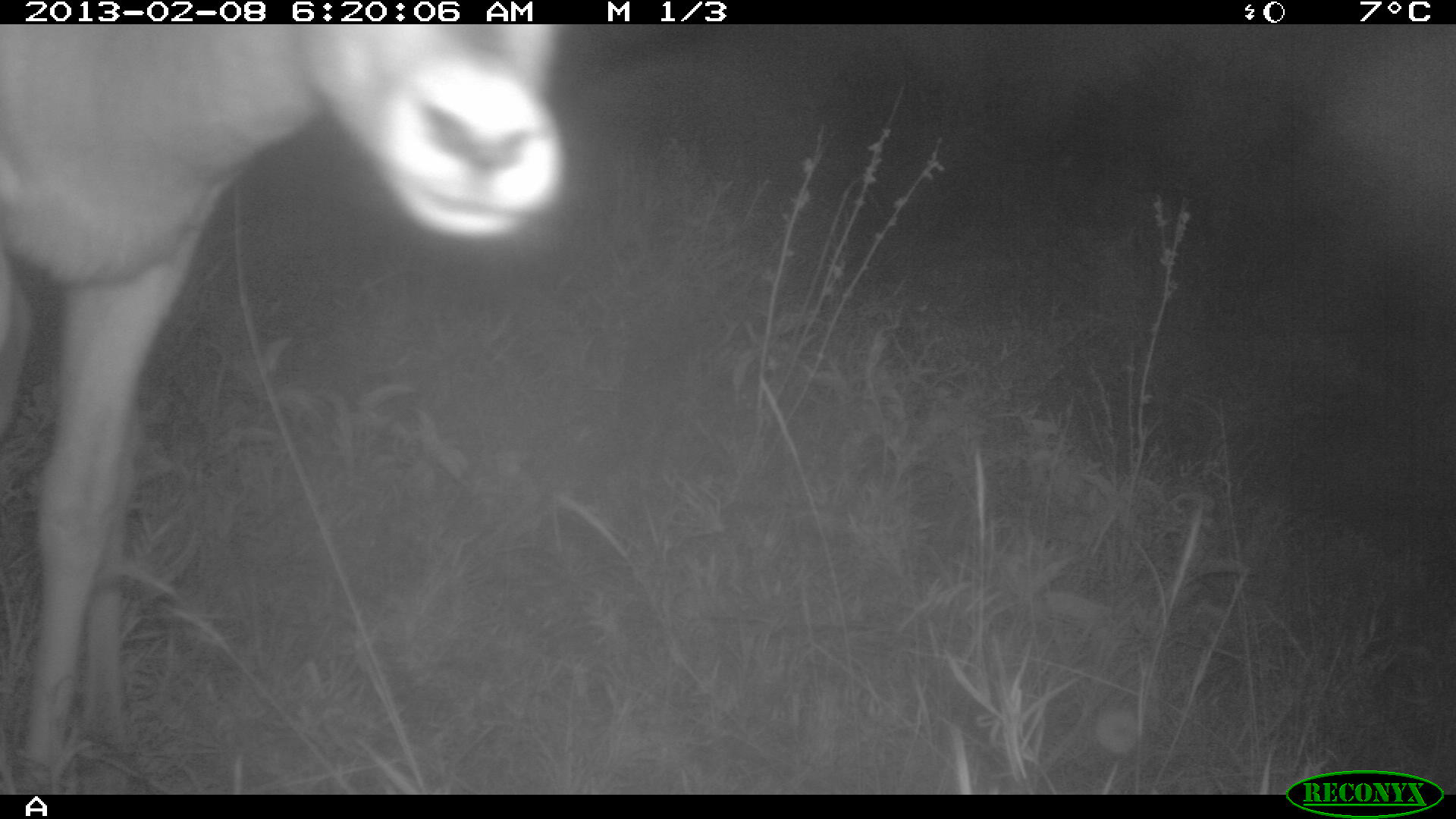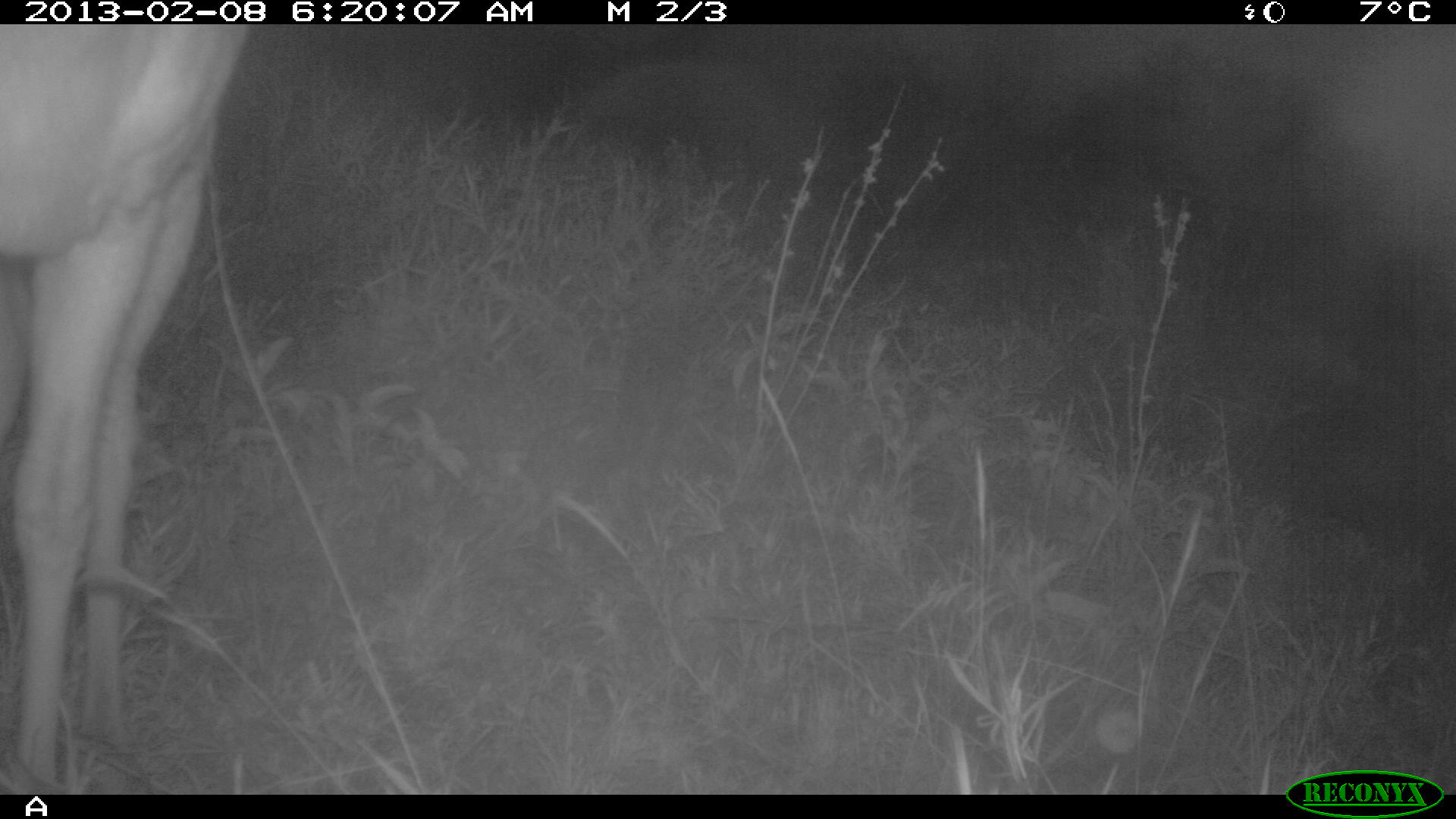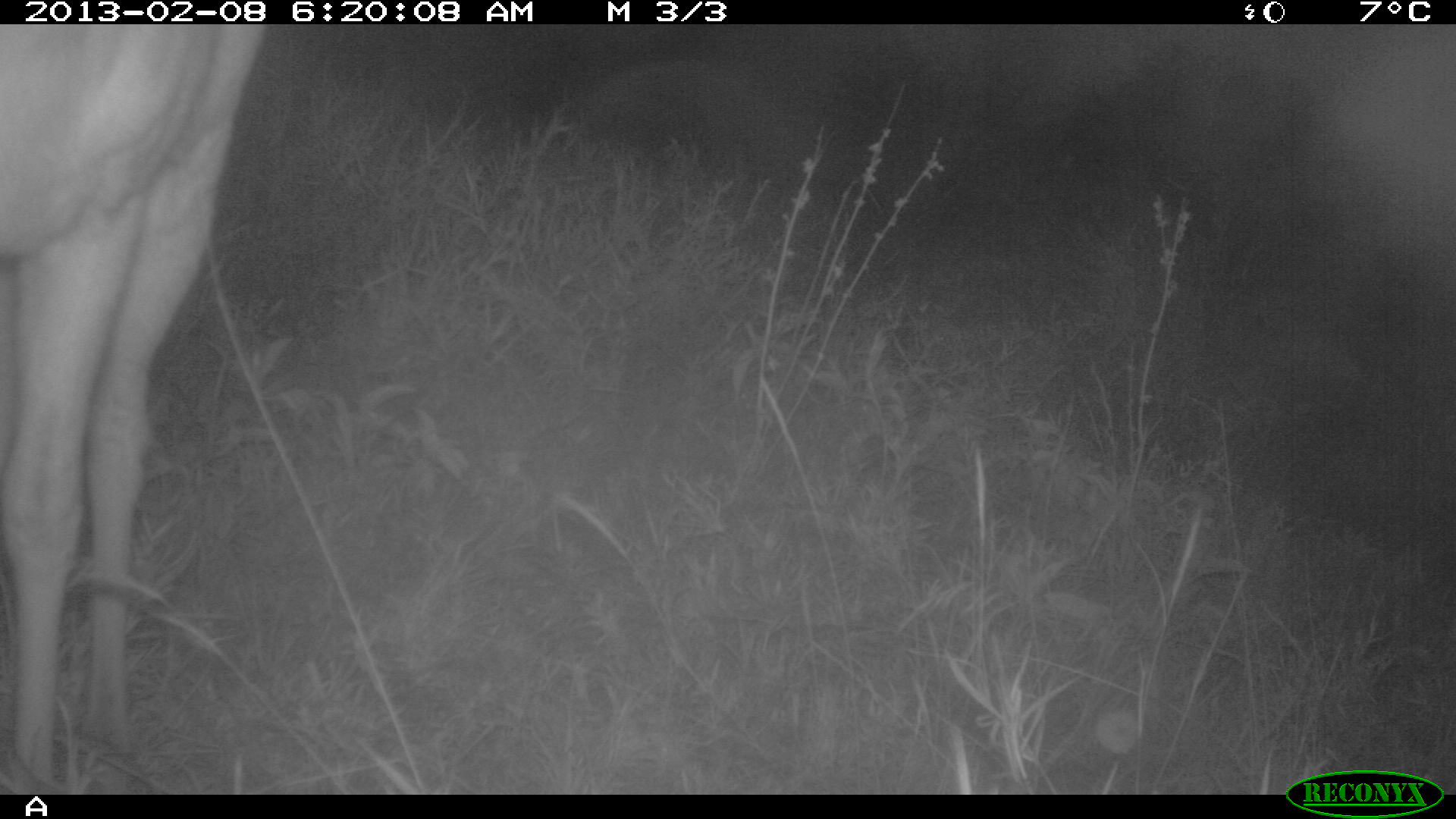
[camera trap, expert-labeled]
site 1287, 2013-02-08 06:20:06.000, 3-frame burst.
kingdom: Animalia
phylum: Chordata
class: Mammalia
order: Artiodactyla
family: Bovidae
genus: Aepyceros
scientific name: Aepyceros melampus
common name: impala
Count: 1.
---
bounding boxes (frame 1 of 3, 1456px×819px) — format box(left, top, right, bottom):
aepyceros melampus: box(0, 24, 557, 789)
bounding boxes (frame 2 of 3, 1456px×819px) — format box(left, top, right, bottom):
aepyceros melampus: box(0, 20, 243, 793)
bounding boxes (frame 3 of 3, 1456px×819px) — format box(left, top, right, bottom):
aepyceros melampus: box(0, 24, 266, 787)